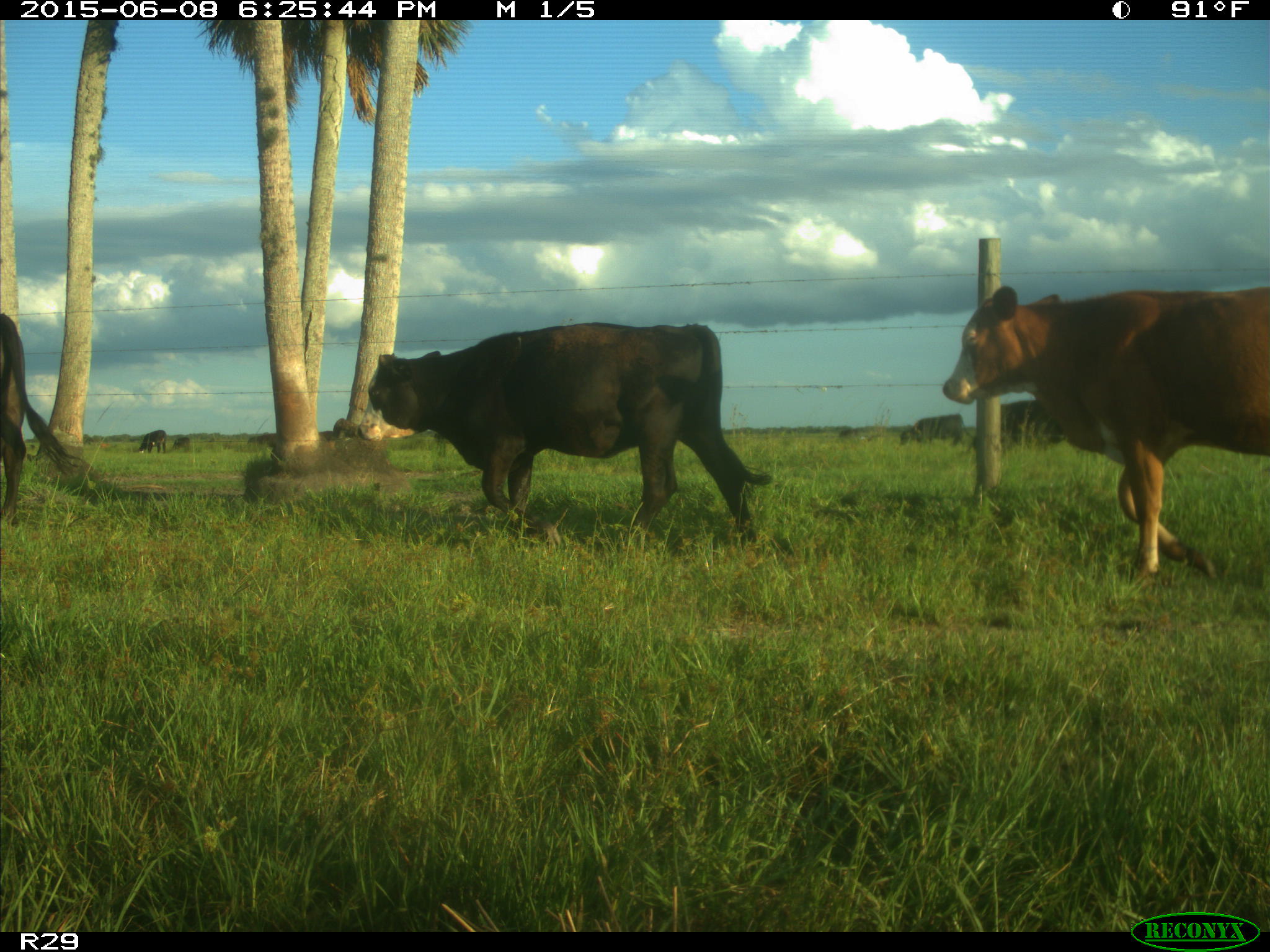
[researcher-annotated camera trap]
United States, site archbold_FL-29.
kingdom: Animalia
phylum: Chordata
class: Mammalia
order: Artiodactyla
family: Bovidae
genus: Bos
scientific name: Bos taurus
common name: domestic cow